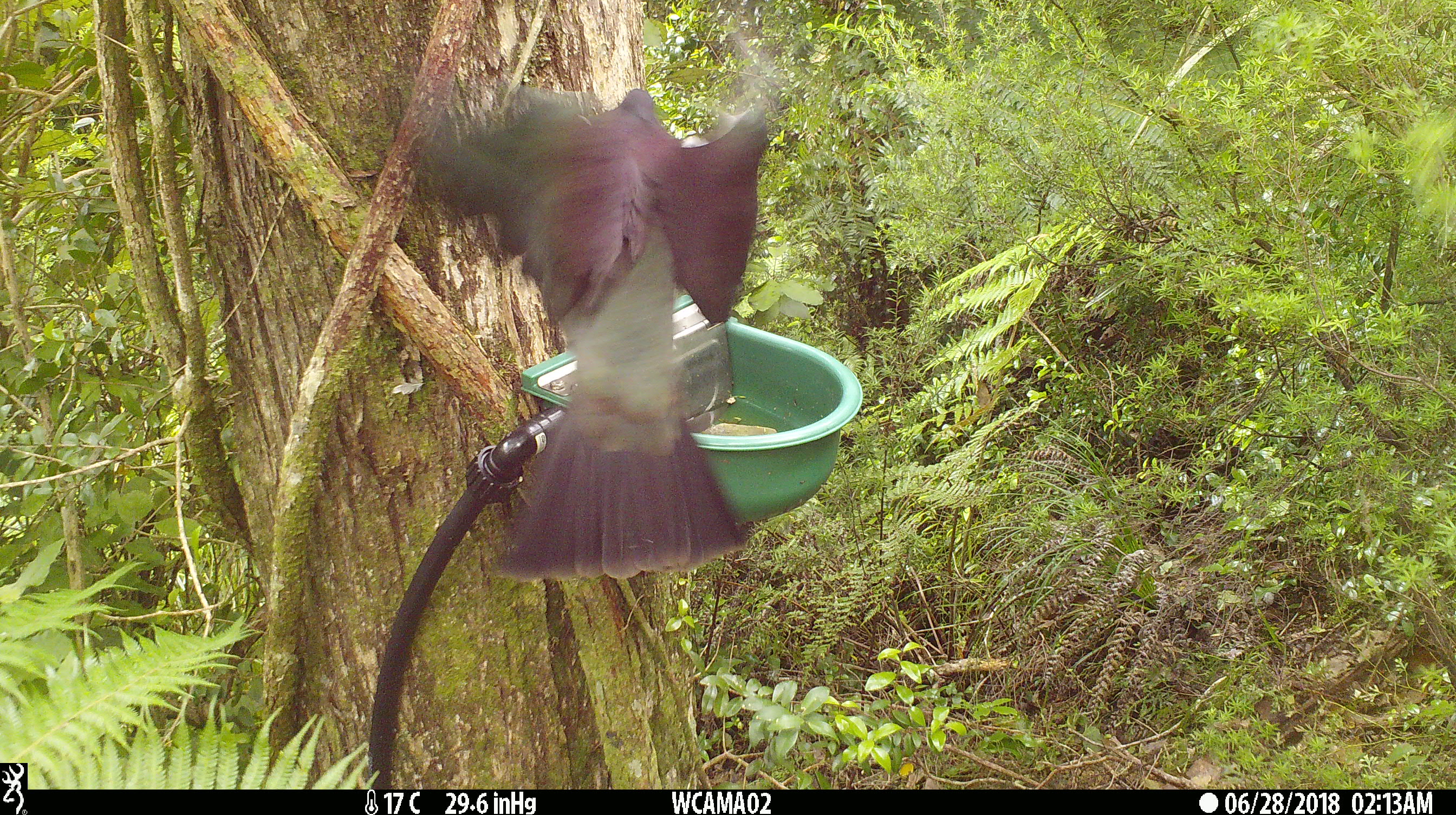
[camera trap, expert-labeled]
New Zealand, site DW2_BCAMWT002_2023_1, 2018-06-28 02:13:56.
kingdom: Animalia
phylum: Chordata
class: Aves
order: Columbiformes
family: Columbidae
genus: Hemiphaga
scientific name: Hemiphaga novaeseelandiae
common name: new zealand pigeon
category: kereru